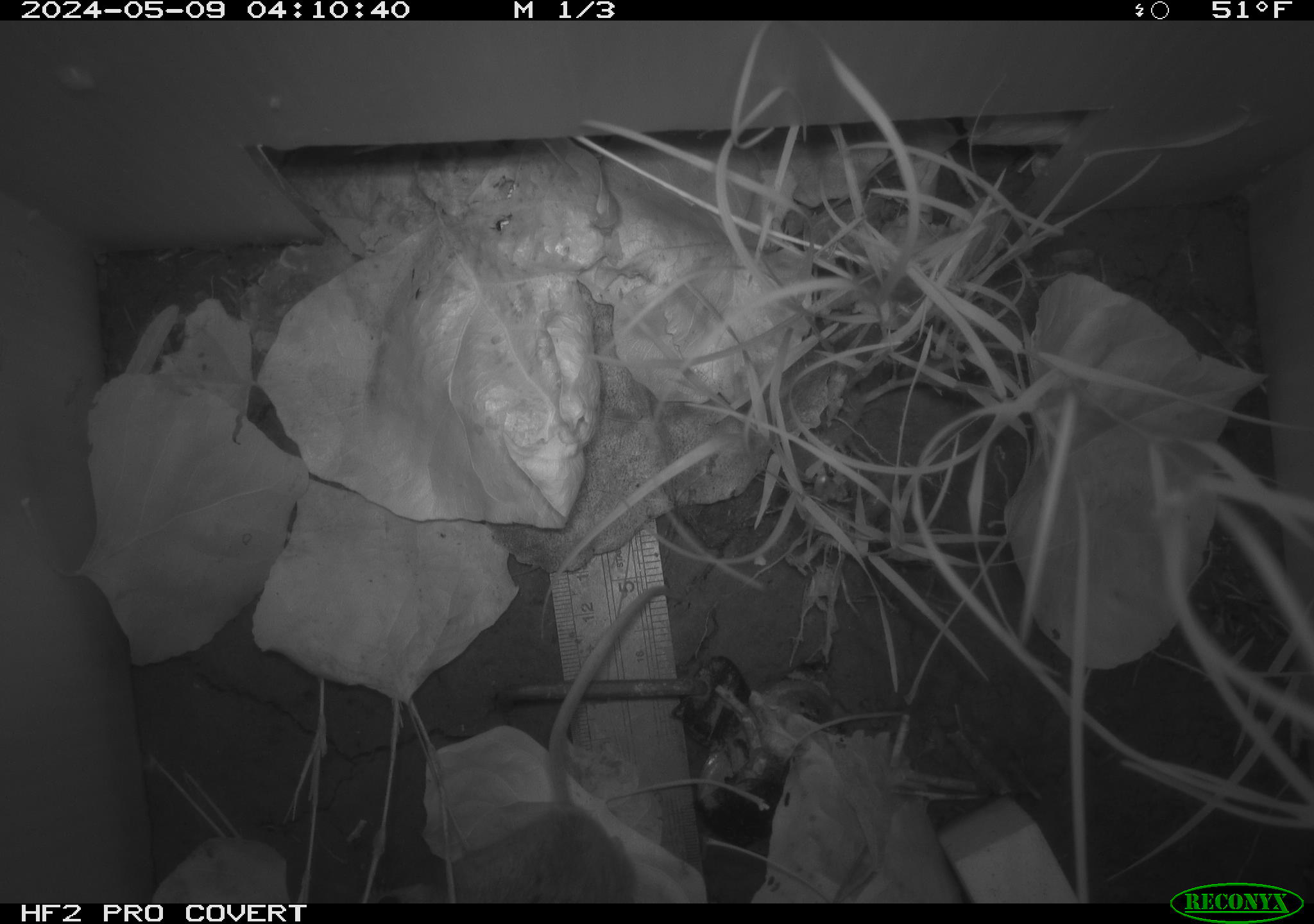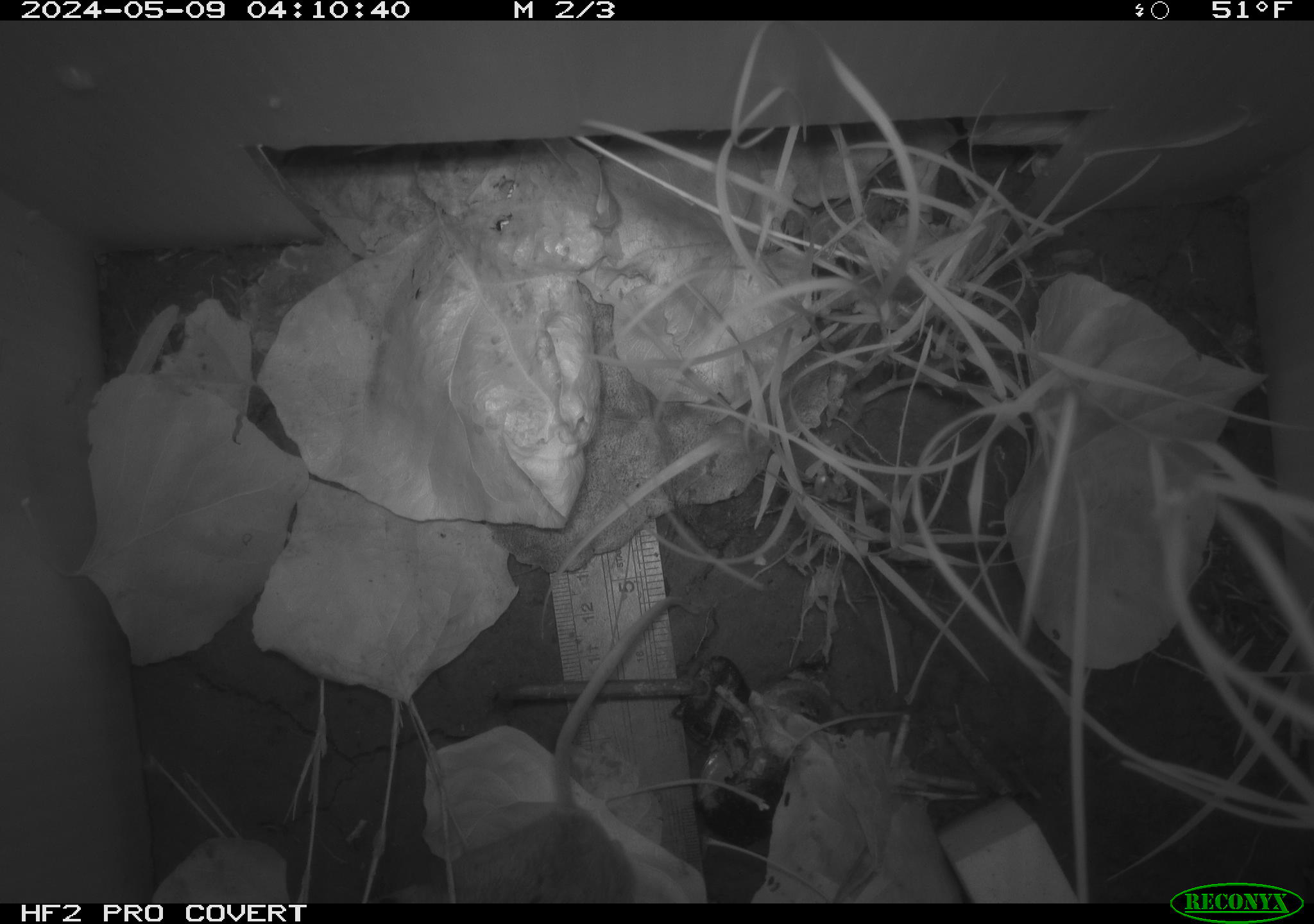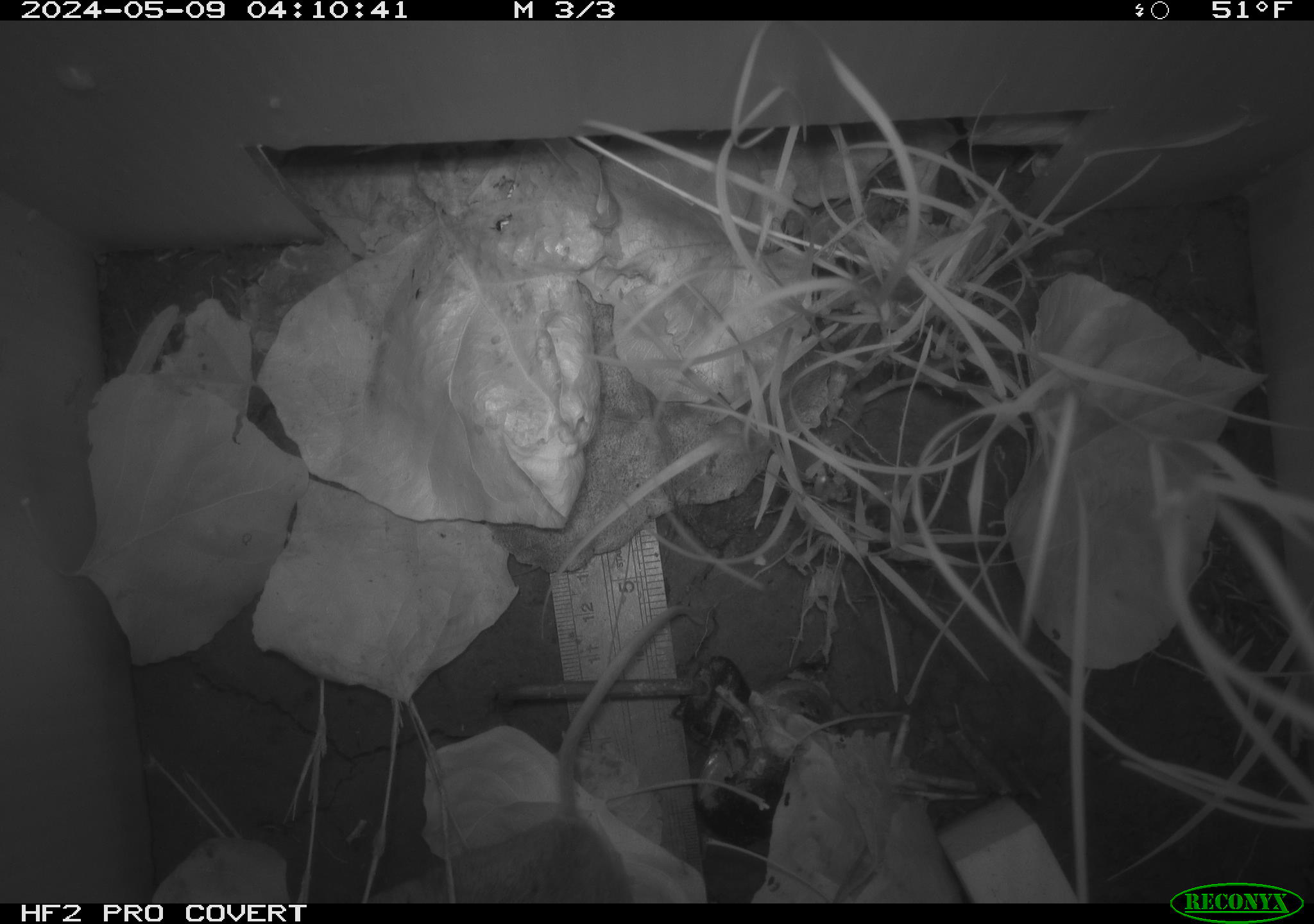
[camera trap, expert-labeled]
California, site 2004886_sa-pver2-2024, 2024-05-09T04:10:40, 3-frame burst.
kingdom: Animalia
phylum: Chordata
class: Mammalia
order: Rodentia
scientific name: Rodentia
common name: mouse species